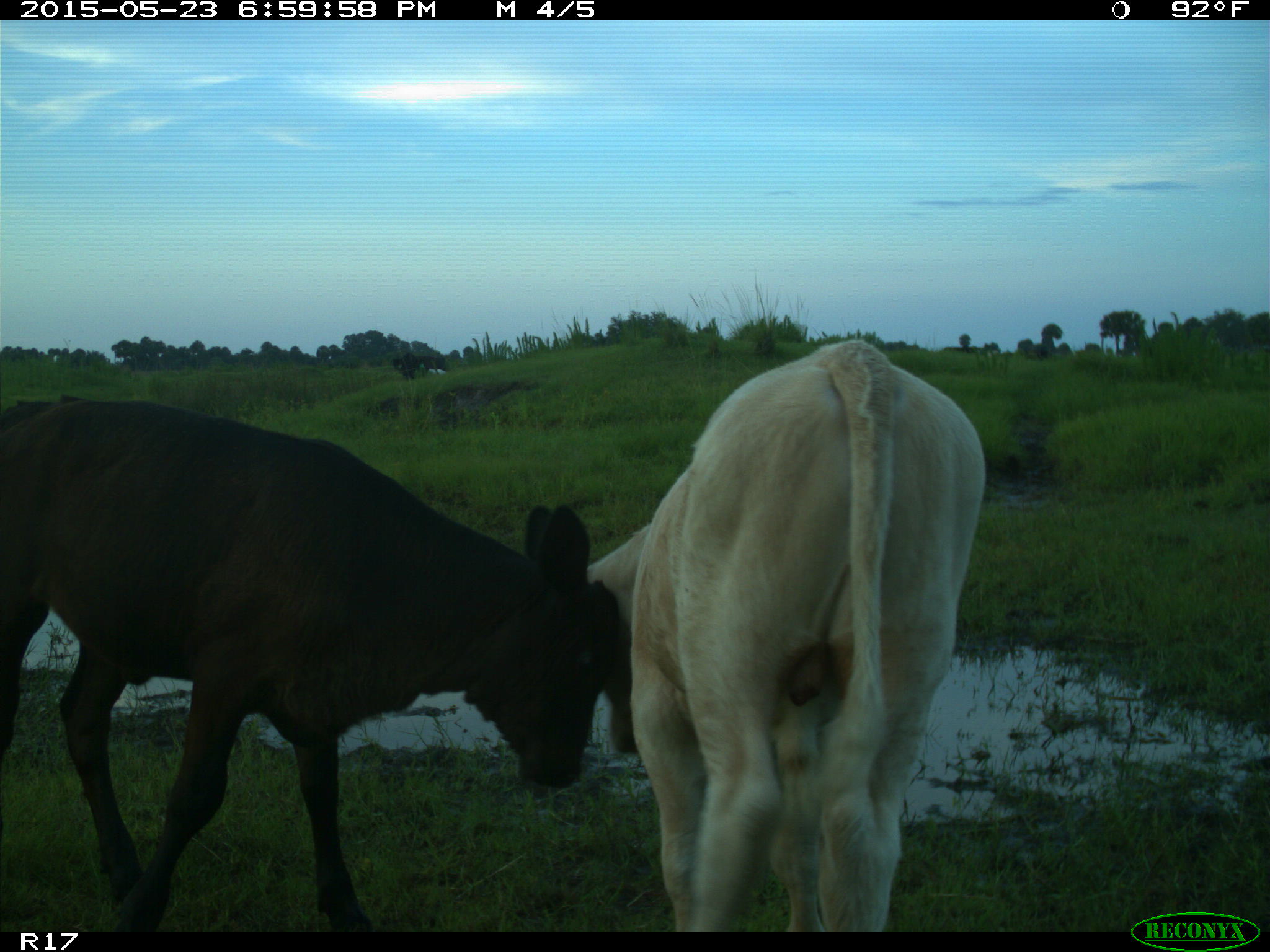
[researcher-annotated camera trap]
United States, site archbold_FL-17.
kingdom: Animalia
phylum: Chordata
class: Mammalia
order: Artiodactyla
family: Bovidae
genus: Bos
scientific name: Bos taurus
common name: domestic cow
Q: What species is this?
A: Bos taurus (domestic cow).